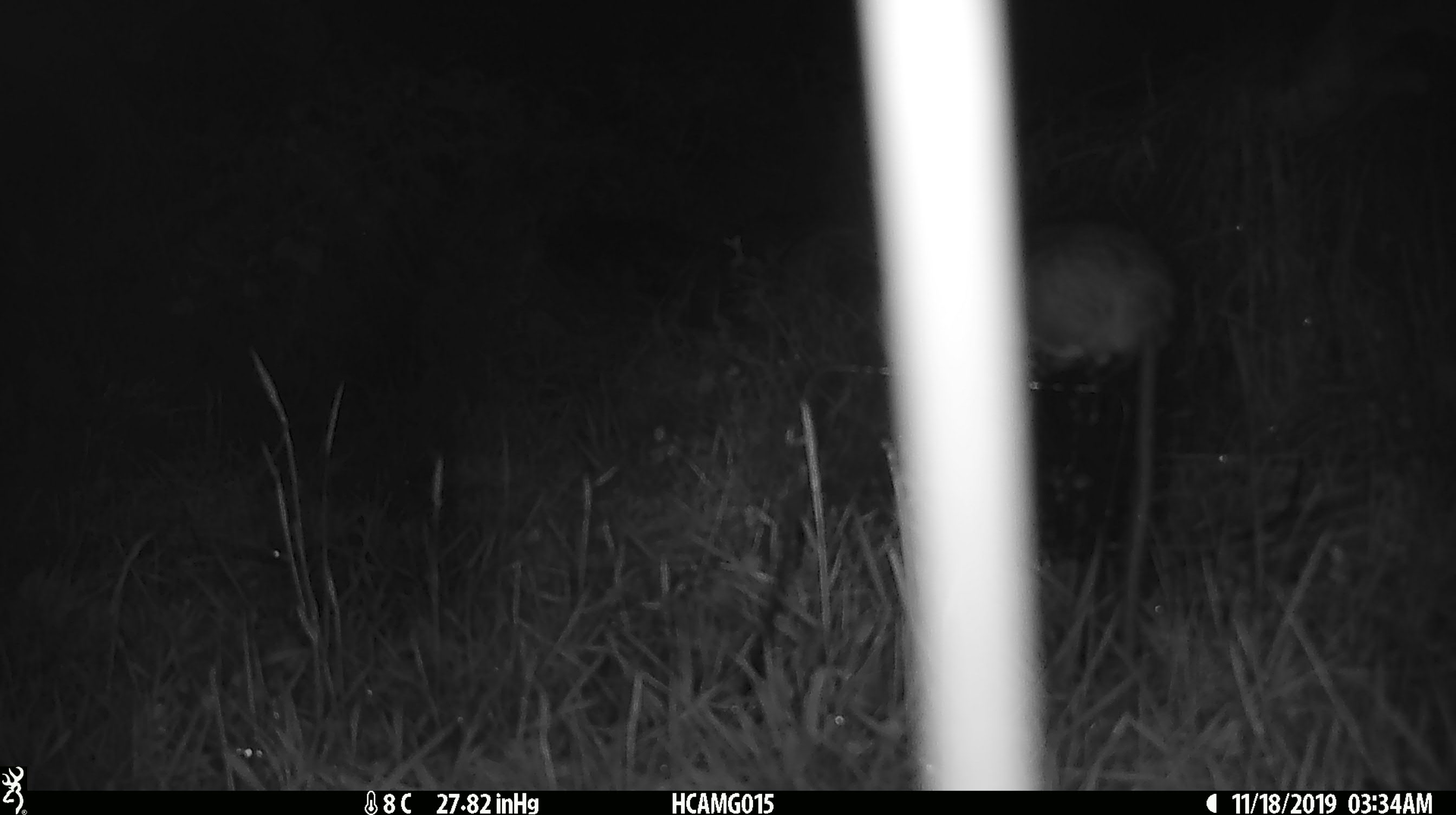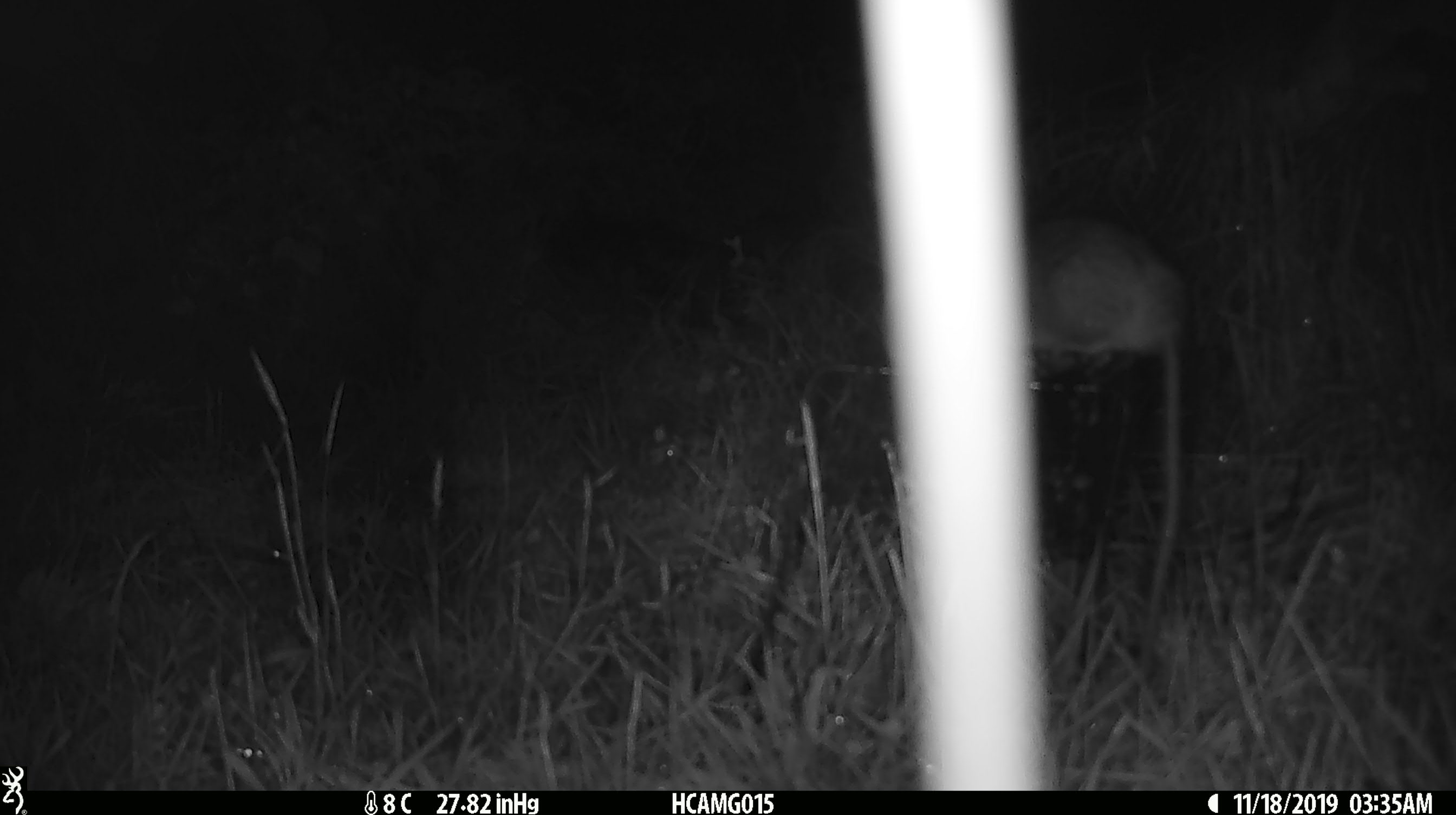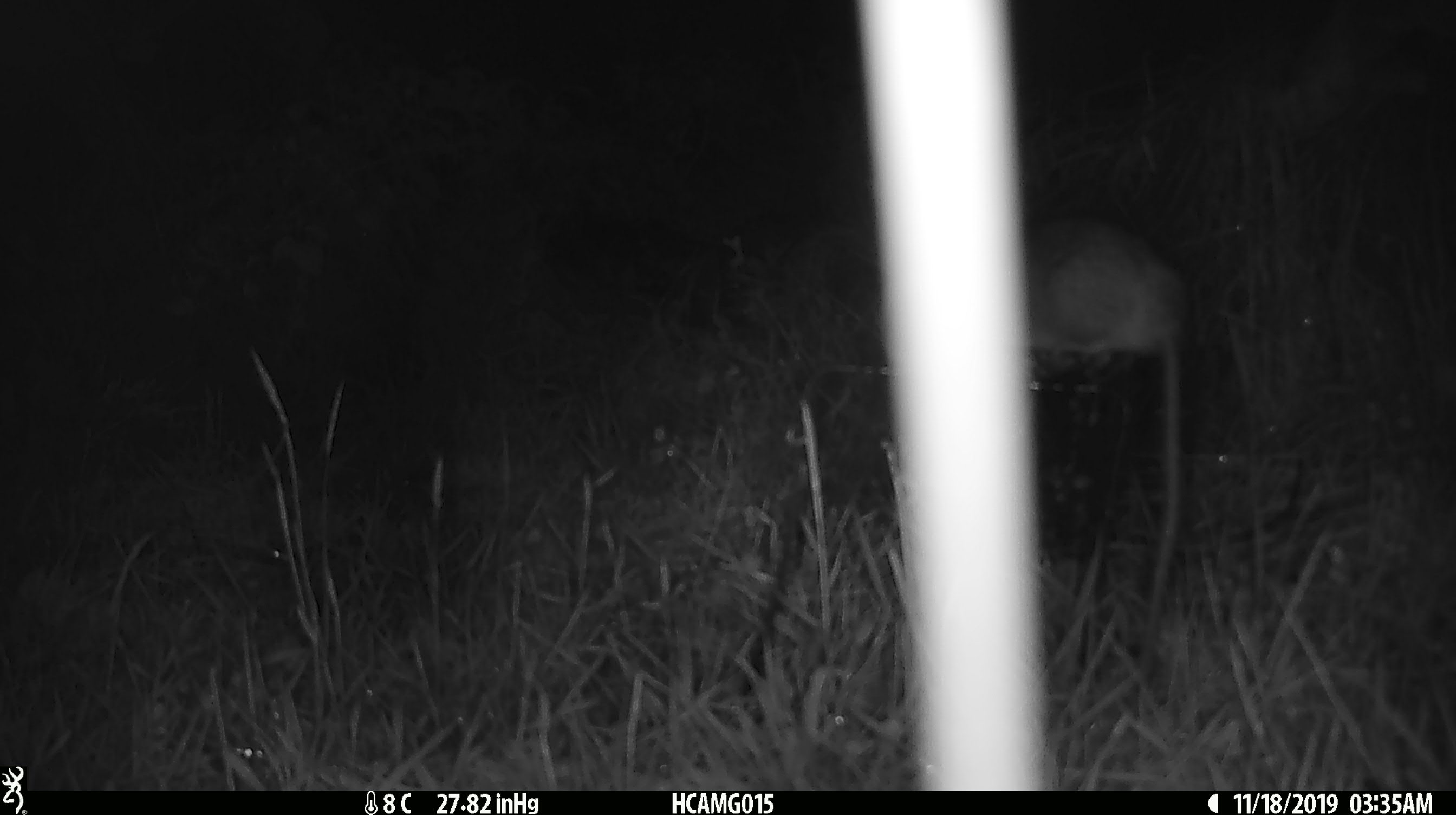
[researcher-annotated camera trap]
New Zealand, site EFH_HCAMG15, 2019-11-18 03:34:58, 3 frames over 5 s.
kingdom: Animalia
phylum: Chordata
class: Mammalia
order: Rodentia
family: Muridae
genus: Rattus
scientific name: Rattus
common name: rat